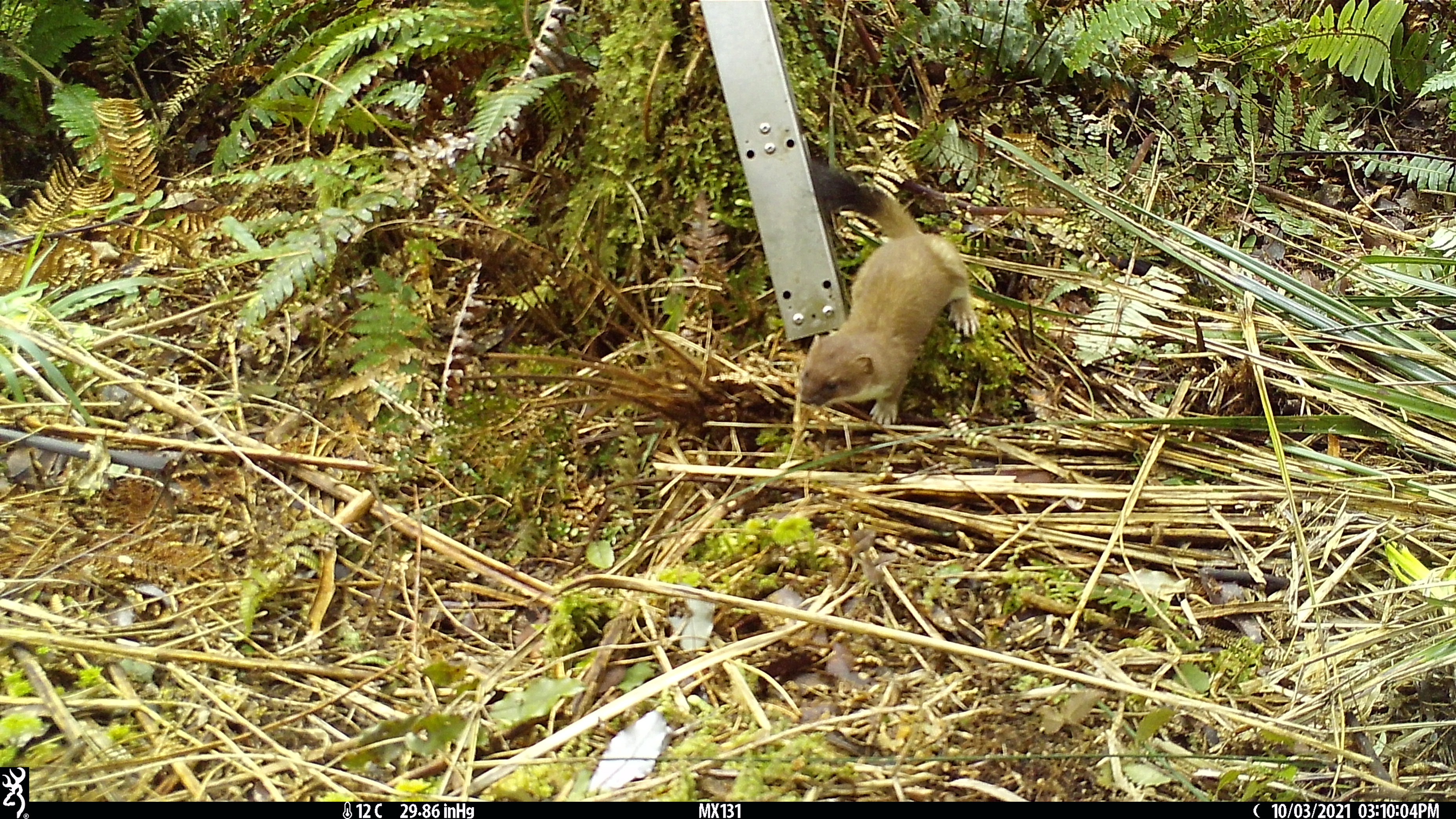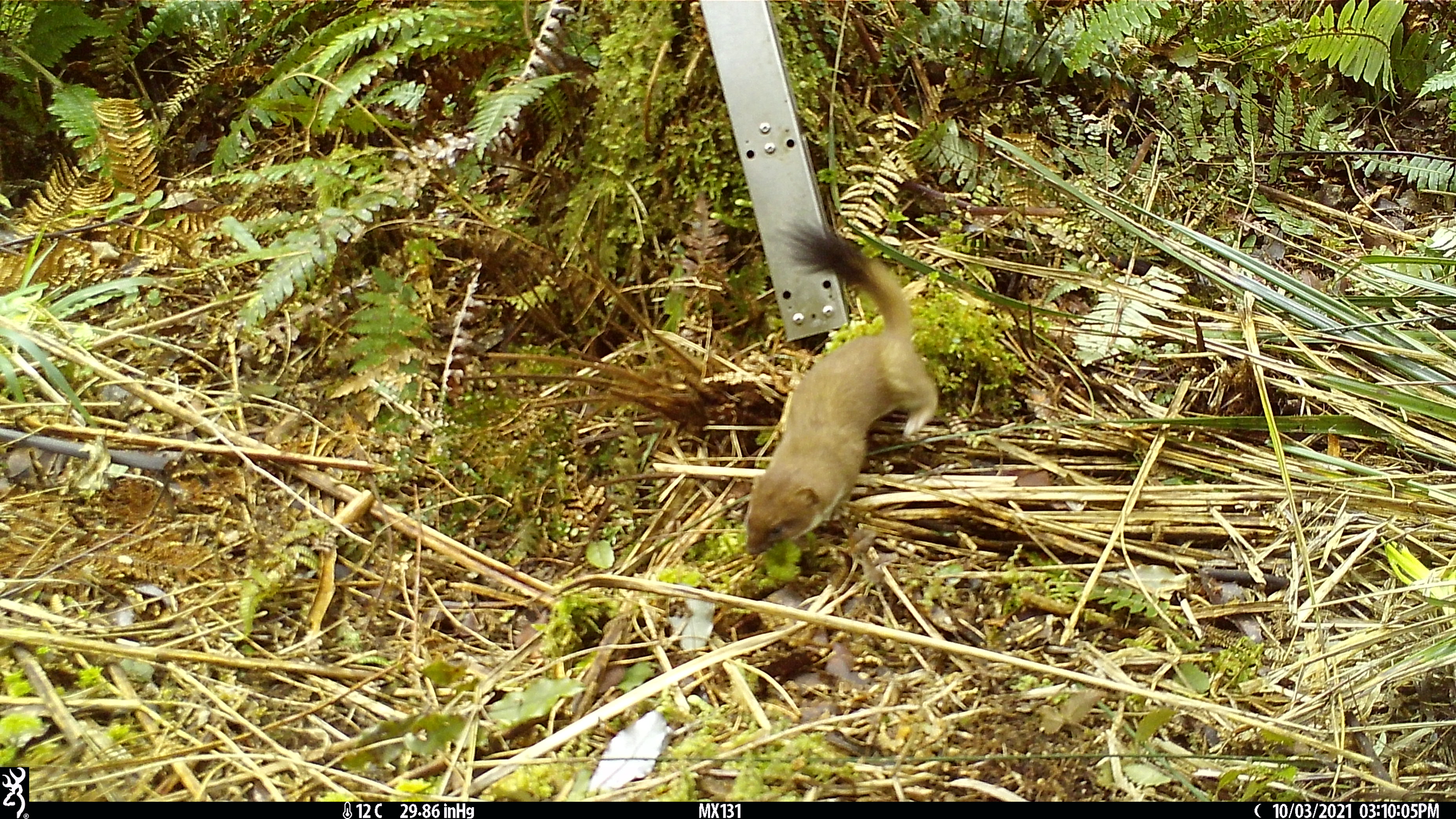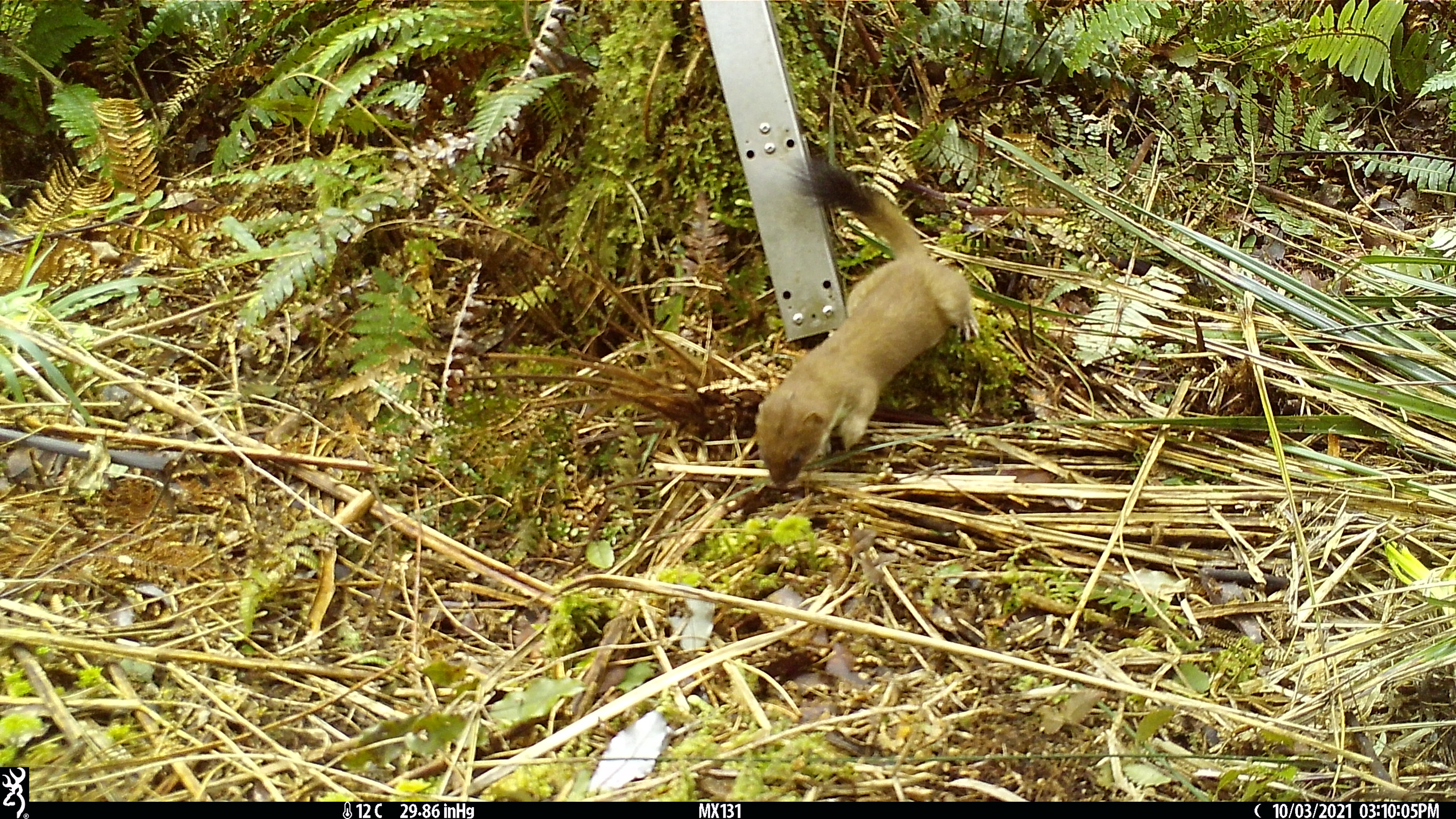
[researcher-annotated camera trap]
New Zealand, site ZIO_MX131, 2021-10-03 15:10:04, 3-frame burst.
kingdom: Animalia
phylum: Chordata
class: Mammalia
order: Carnivora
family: Mustelidae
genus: Mustela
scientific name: Mustela erminea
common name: stoat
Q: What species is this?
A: Stoat (Mustela erminea).